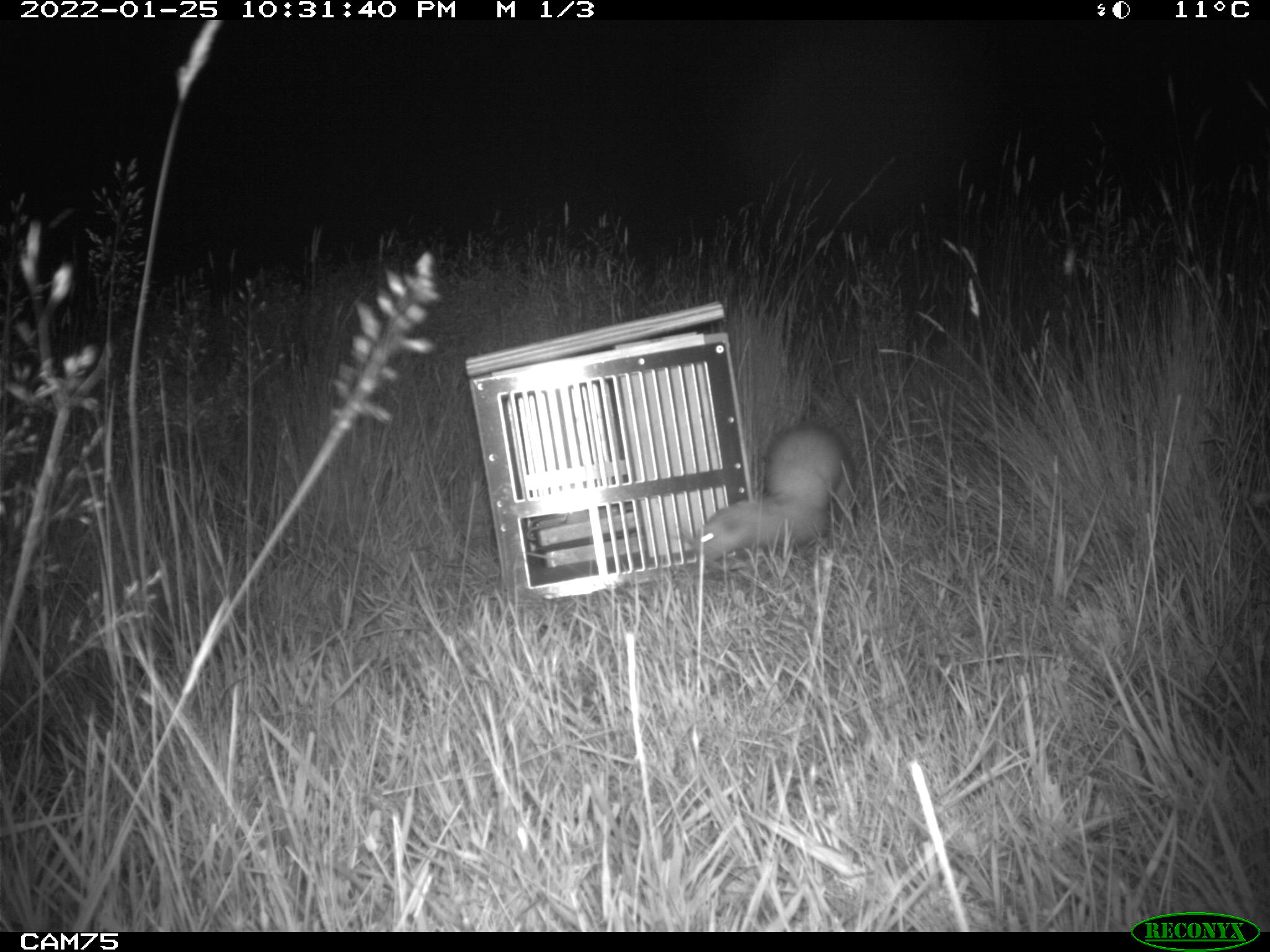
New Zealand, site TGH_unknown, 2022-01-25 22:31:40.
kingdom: Animalia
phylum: Chordata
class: Mammalia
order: Carnivora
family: Mustelidae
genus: Mustela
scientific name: Mustela furo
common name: ferret